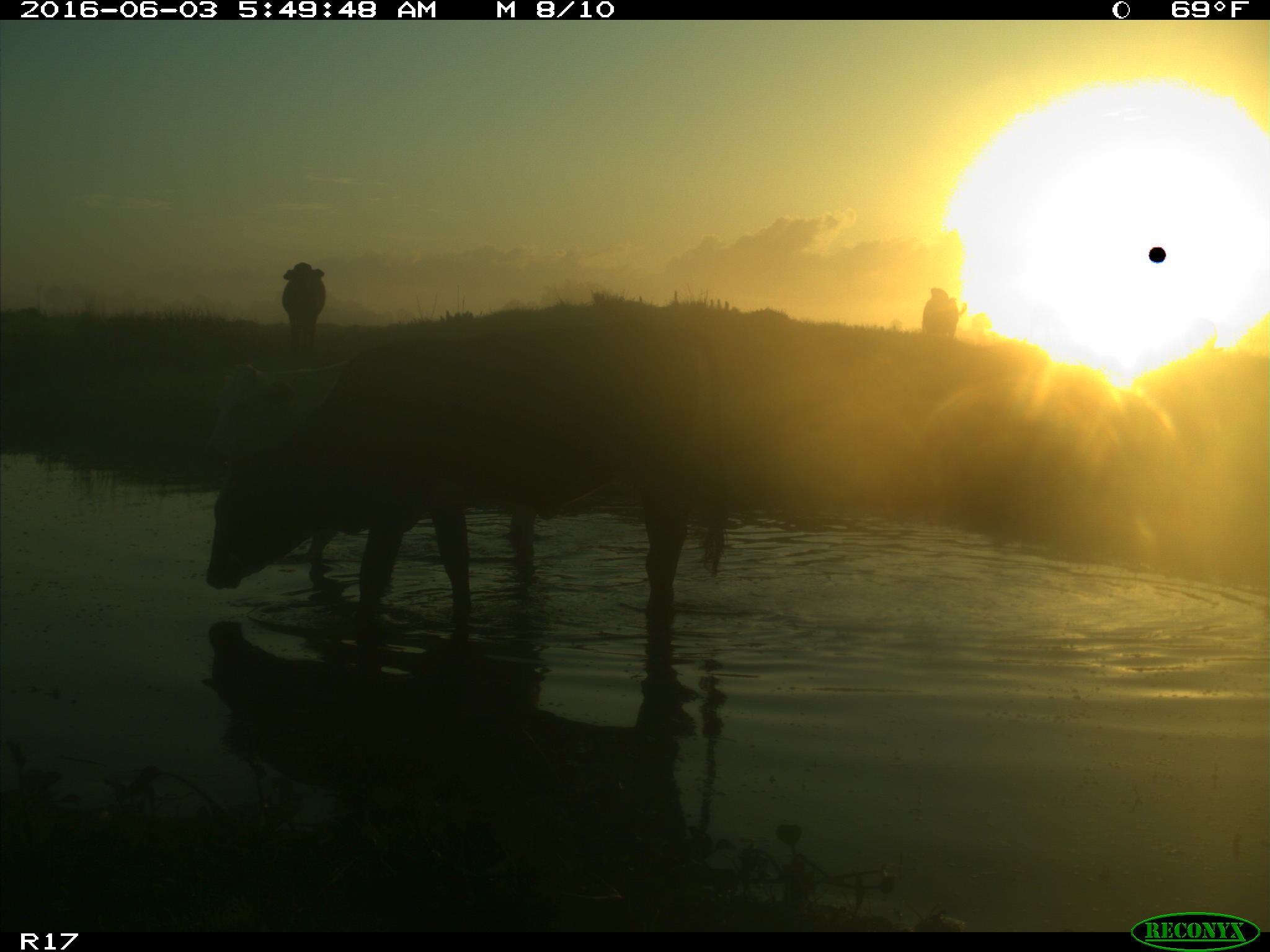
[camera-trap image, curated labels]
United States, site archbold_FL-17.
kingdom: Animalia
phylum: Chordata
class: Mammalia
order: Artiodactyla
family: Bovidae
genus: Bos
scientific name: Bos taurus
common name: domestic cow